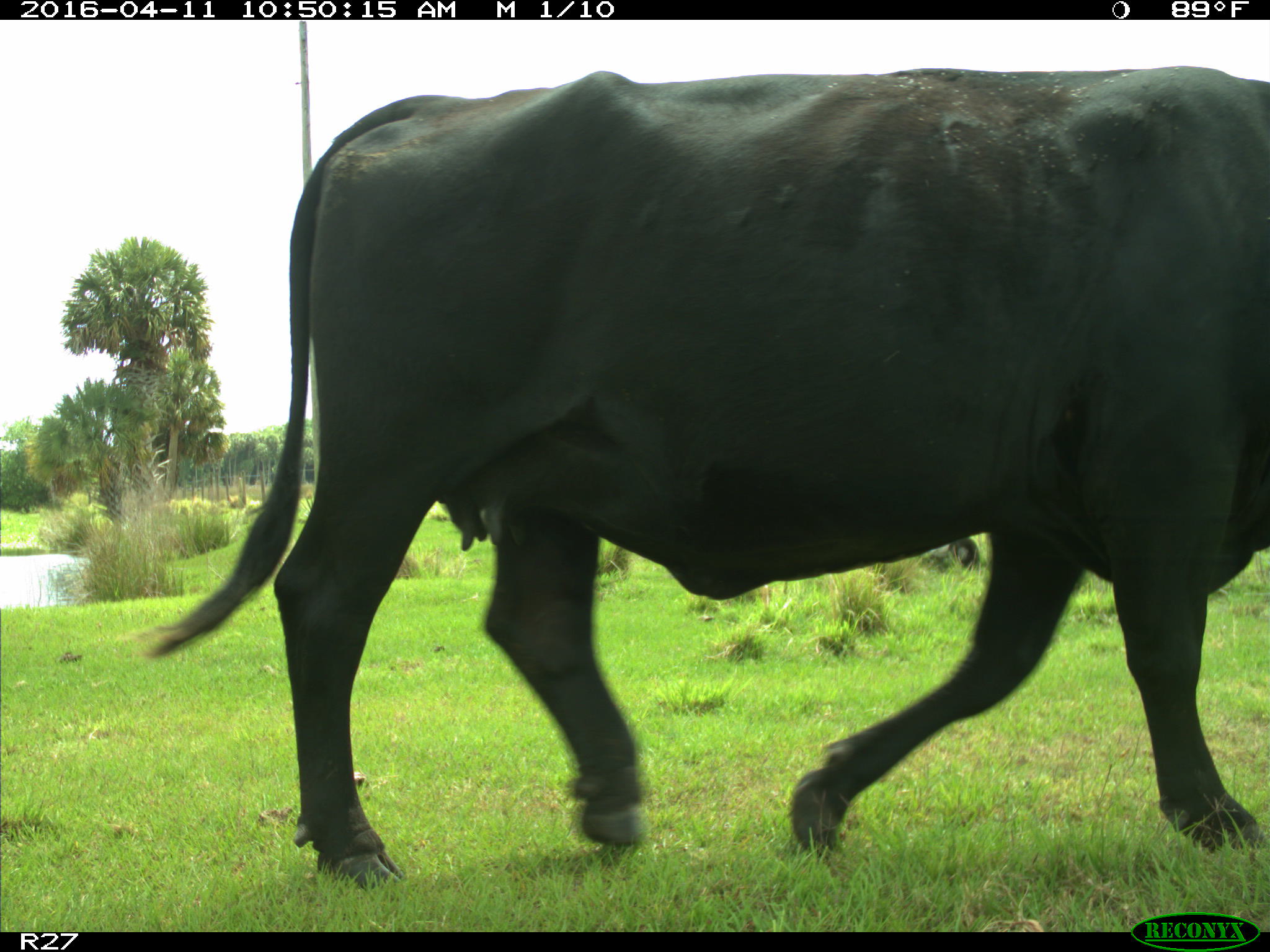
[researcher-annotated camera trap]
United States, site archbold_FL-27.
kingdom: Animalia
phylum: Chordata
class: Mammalia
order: Artiodactyla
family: Bovidae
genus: Bos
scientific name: Bos taurus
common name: domestic cow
Bos taurus (domestic cow).